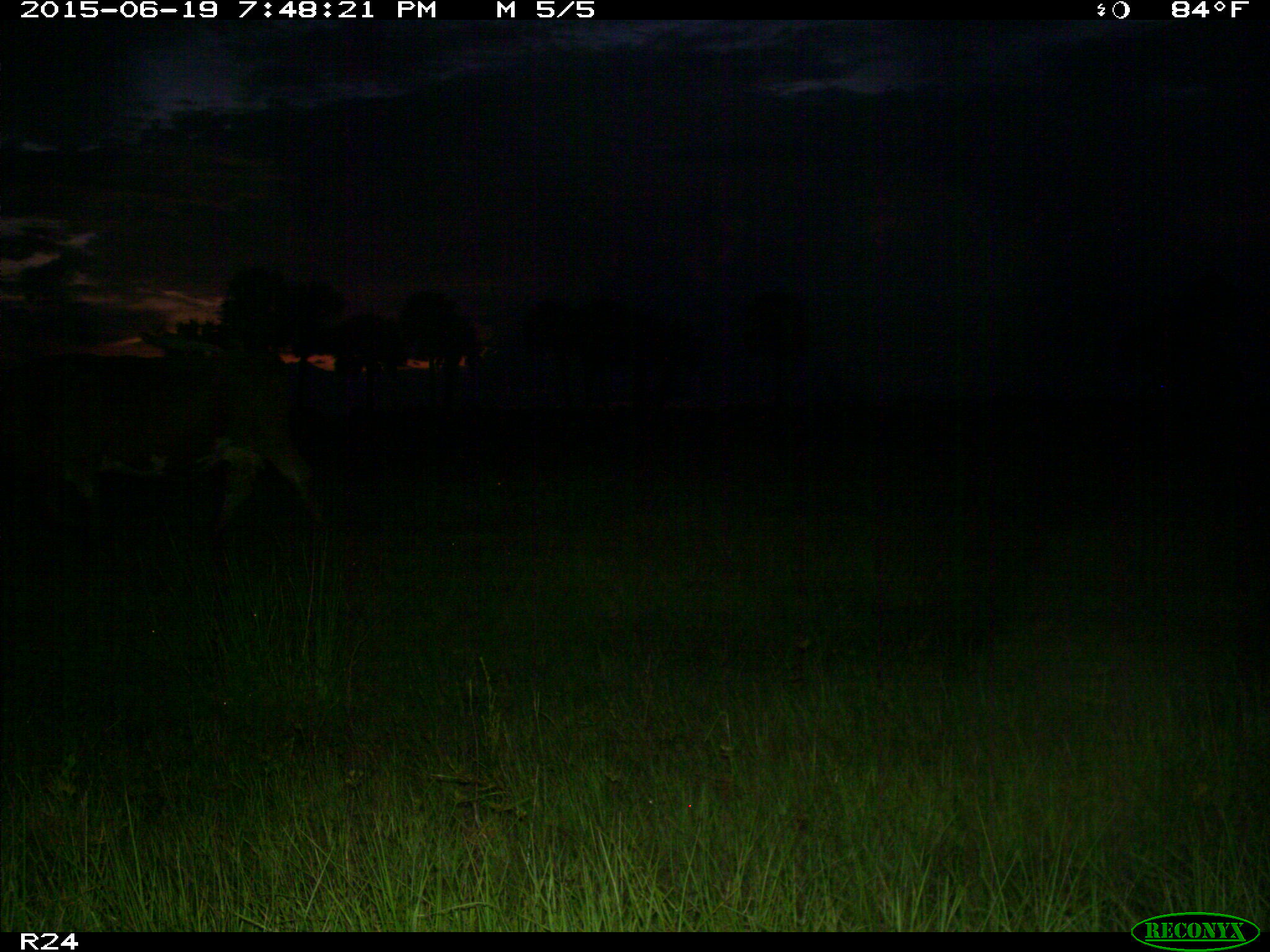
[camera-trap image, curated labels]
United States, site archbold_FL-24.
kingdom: Animalia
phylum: Chordata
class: Mammalia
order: Artiodactyla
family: Bovidae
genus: Bos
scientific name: Bos taurus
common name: domestic cow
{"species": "Bos taurus (domestic cow)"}